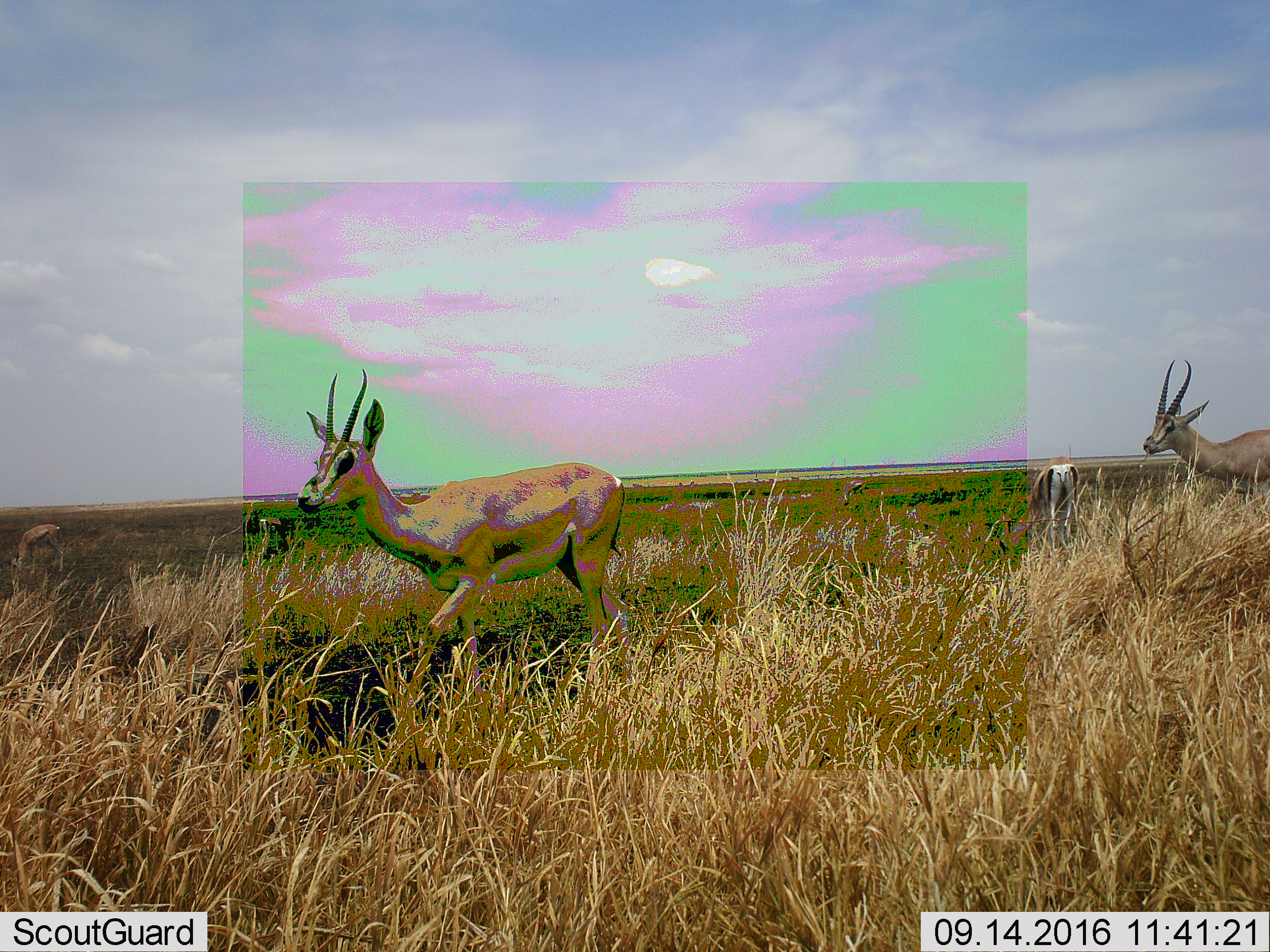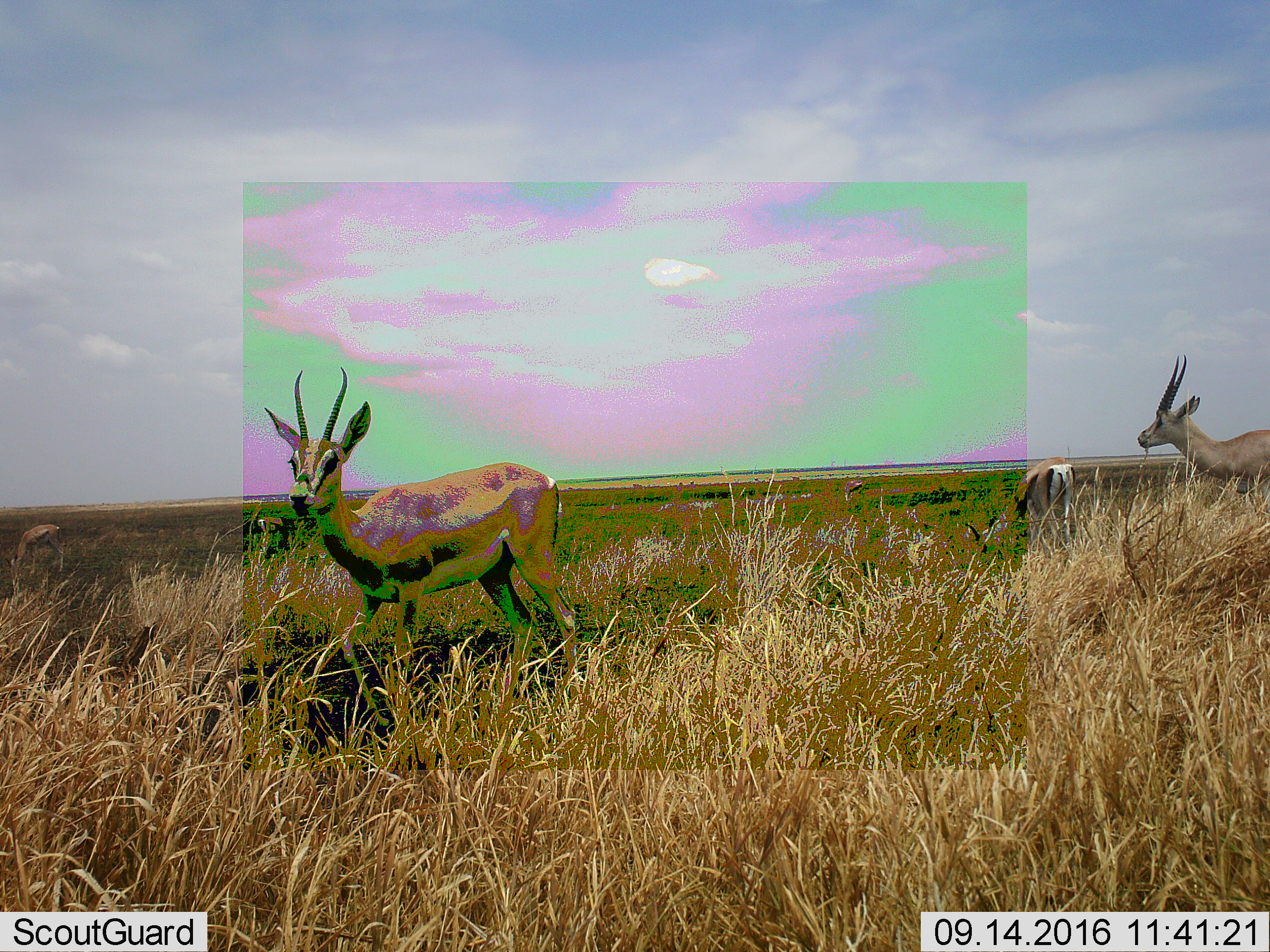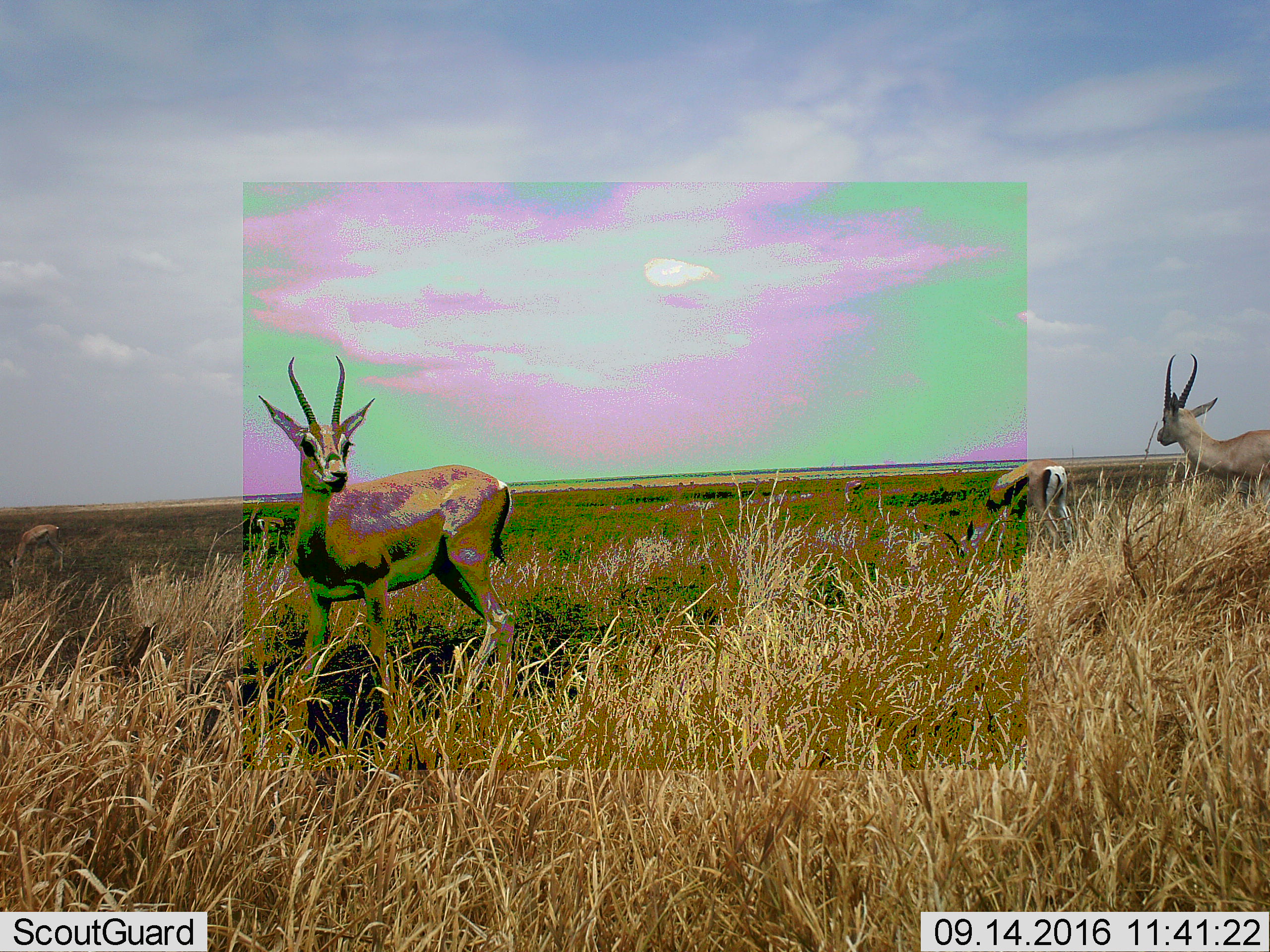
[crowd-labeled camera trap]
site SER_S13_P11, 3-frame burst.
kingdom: Animalia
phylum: Chordata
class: Mammalia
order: Artiodactyla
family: Bovidae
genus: Nanger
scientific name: Nanger granti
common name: grant's gazelle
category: gazellegrants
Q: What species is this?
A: Gazellegrants (grant's gazelle) (Nanger granti).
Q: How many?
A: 5.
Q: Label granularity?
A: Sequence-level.